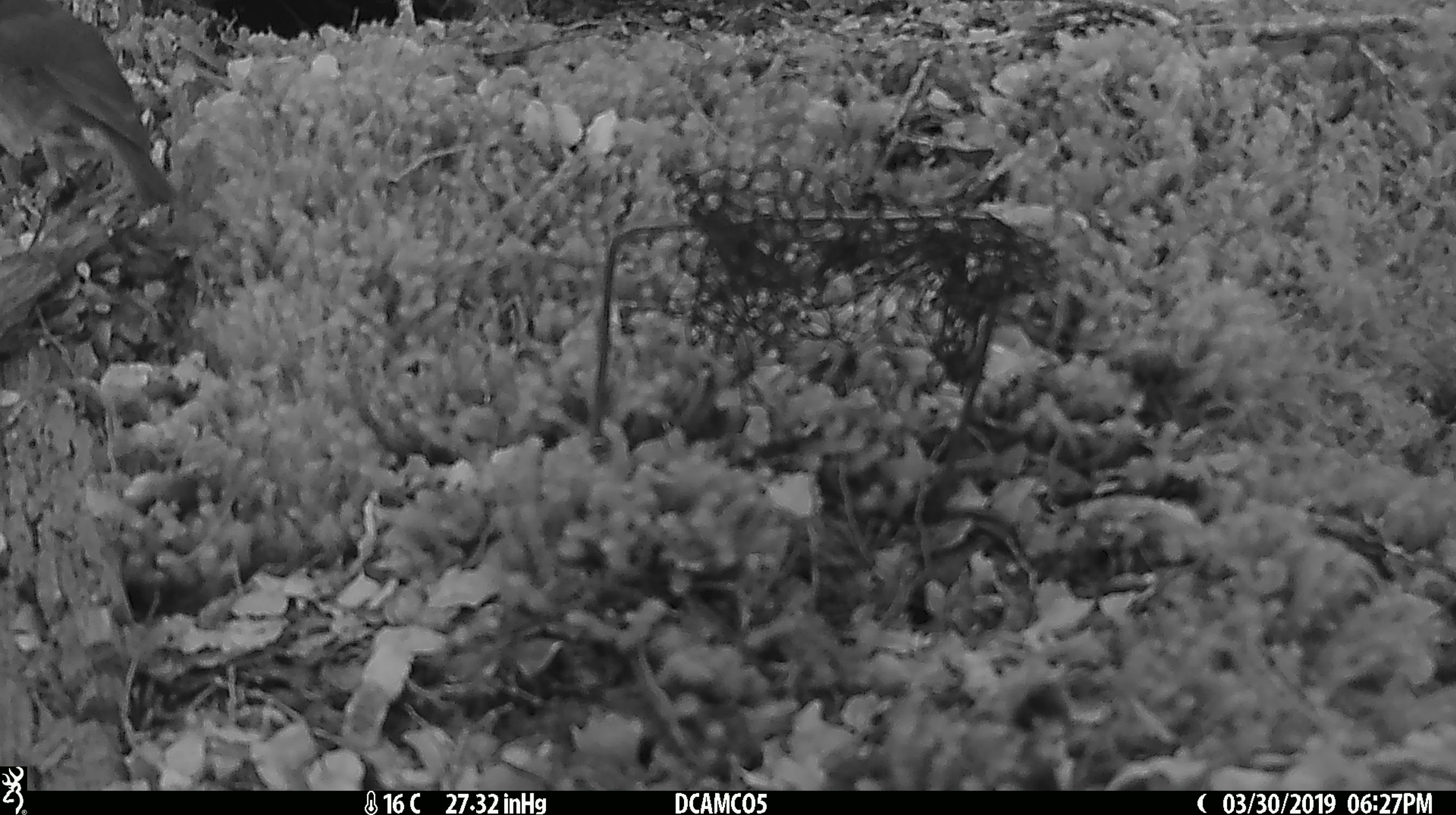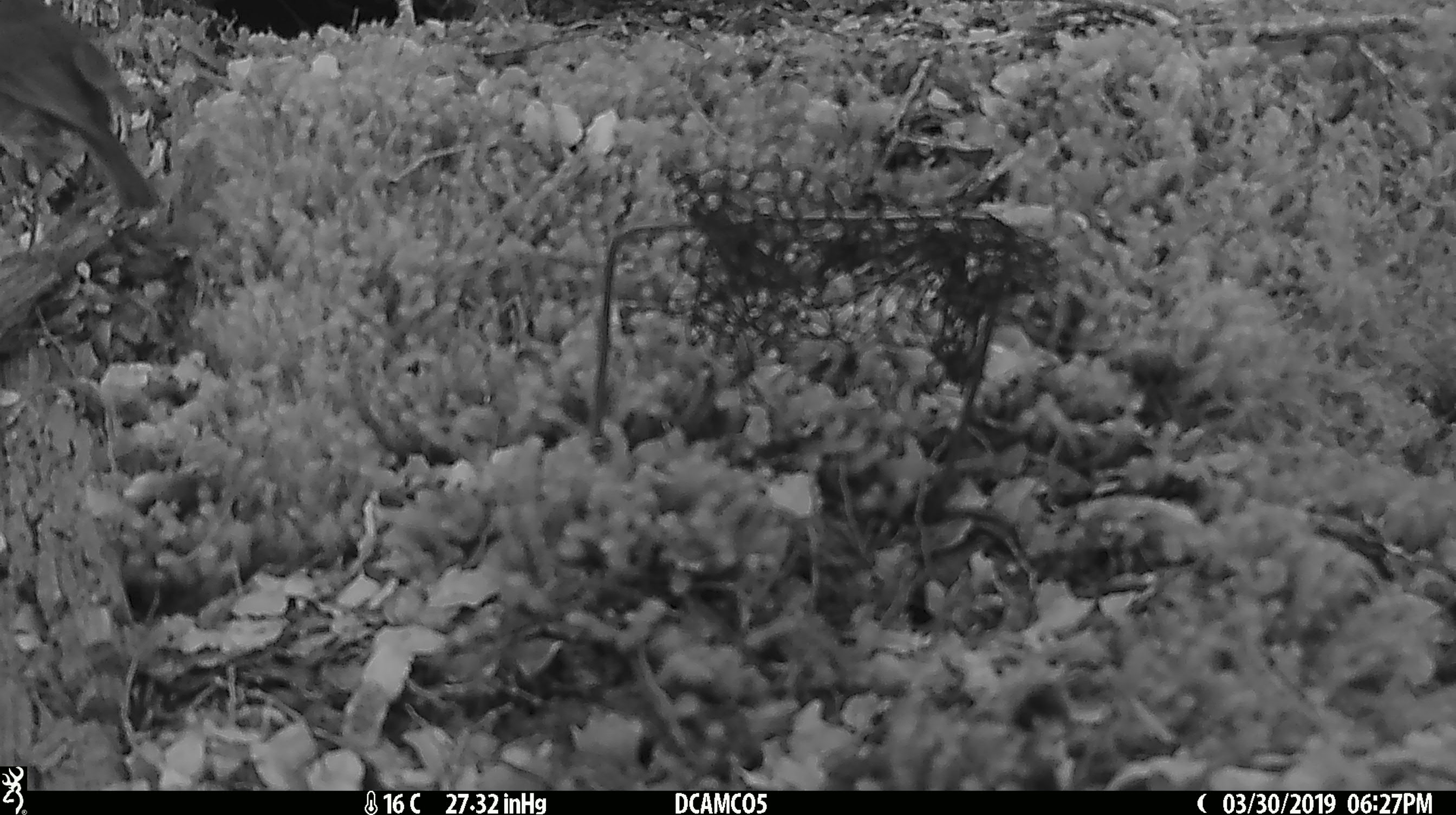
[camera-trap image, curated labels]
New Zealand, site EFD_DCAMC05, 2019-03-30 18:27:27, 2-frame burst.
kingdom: Animalia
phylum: Chordata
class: Aves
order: Passeriformes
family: Petroicidae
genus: Petroica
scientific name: Petroica australis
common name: new zealand robin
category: robin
Robin (new zealand robin) (Petroica australis).